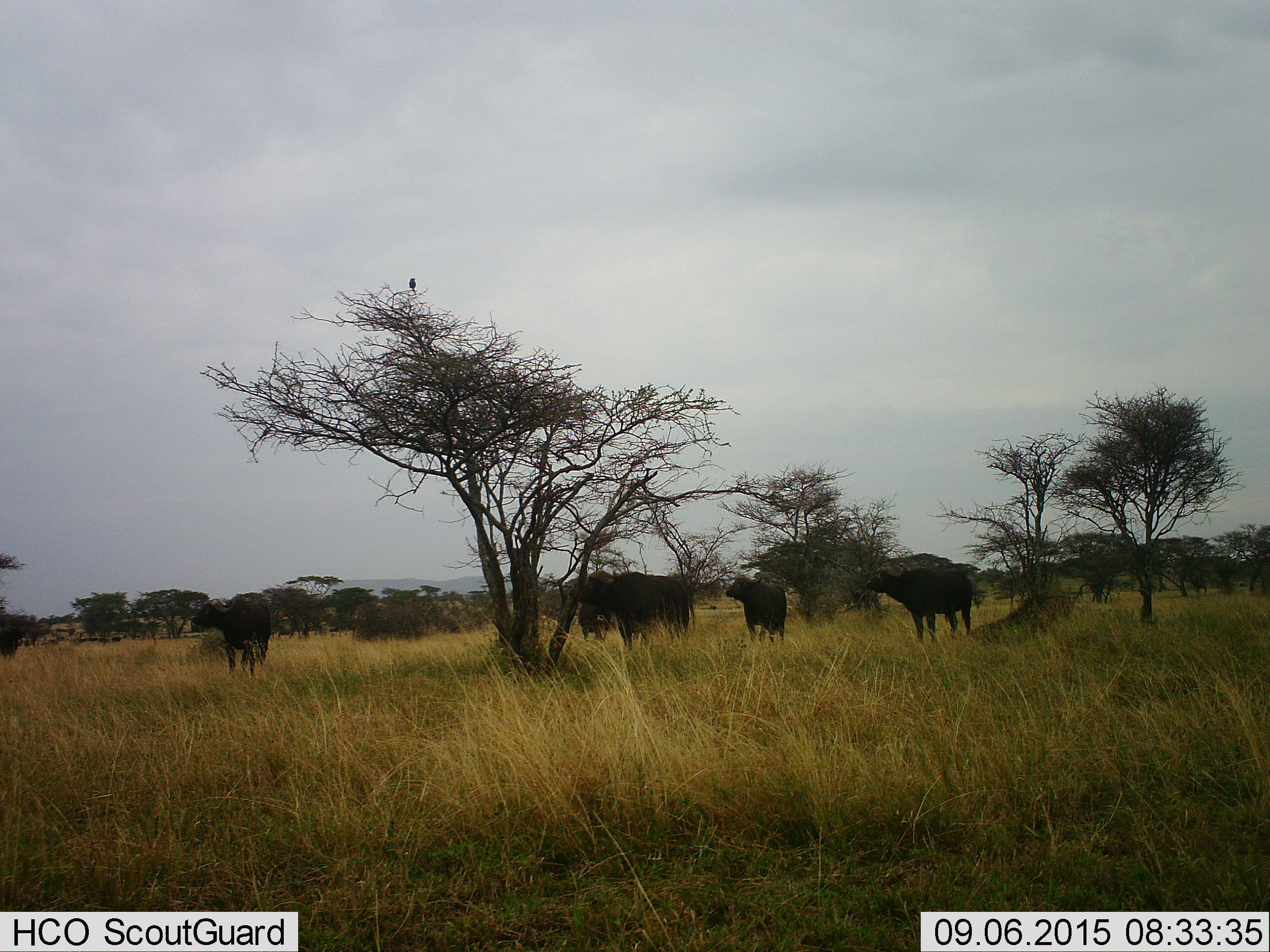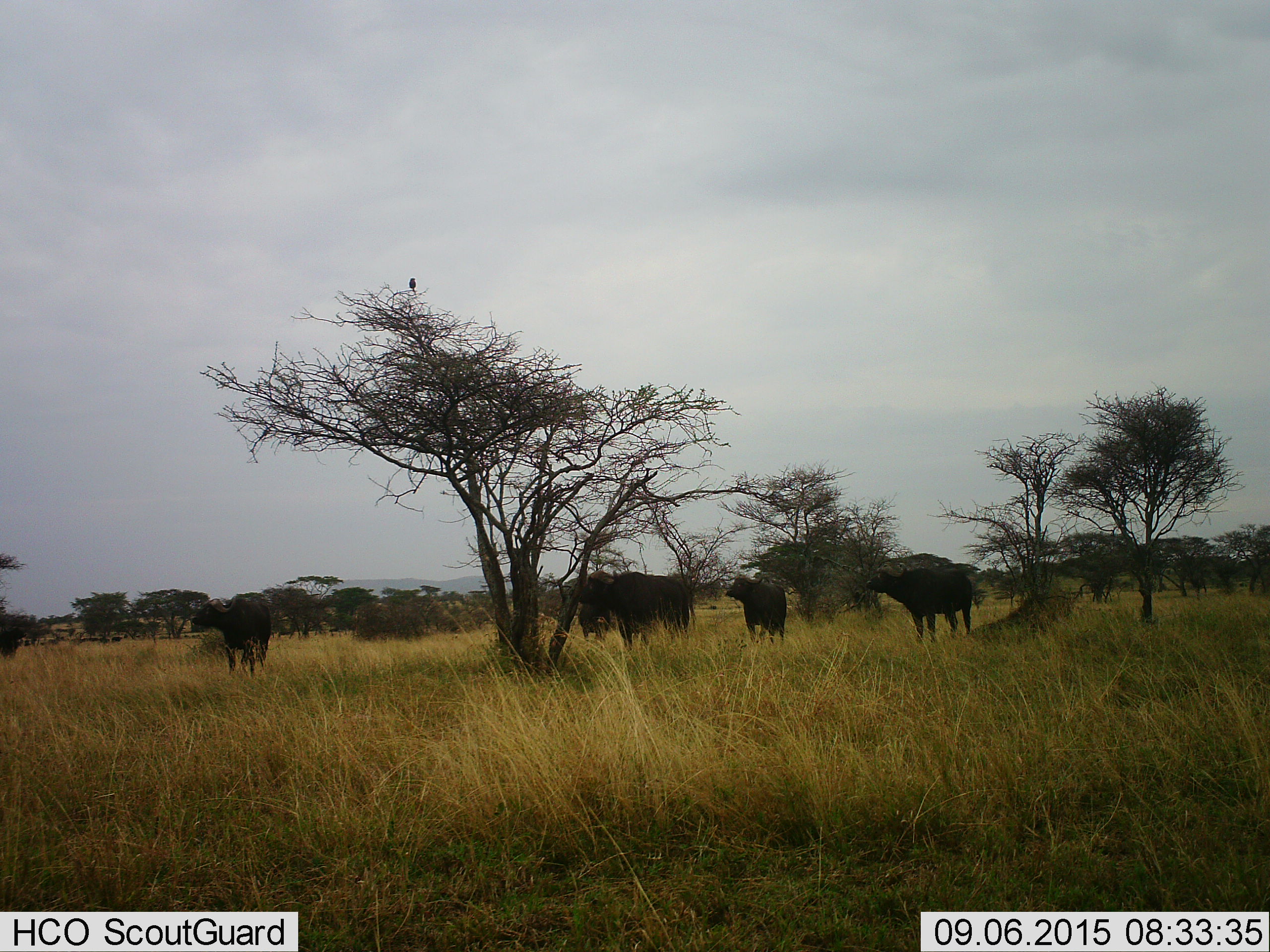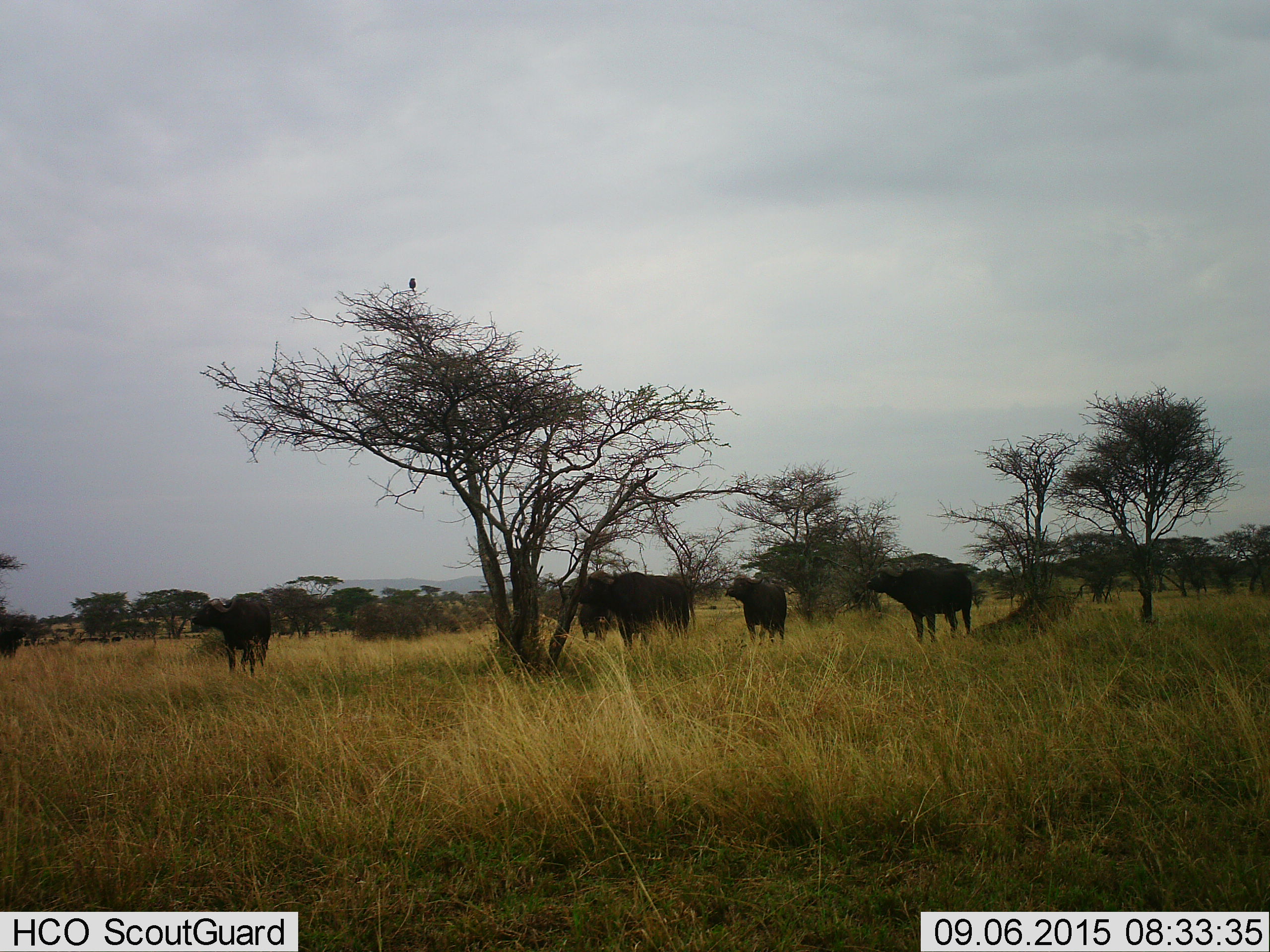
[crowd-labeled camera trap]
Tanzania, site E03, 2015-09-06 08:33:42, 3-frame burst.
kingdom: Animalia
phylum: Chordata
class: Mammalia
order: Artiodactyla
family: Bovidae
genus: Syncerus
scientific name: Syncerus caffer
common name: cape buffalo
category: buffalo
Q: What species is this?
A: Buffalo (cape buffalo) (Syncerus caffer).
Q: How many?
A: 5.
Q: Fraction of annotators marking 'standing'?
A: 94%.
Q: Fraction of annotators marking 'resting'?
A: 0%.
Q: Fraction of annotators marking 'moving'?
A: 11%.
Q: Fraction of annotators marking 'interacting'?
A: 0%.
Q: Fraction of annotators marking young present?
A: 0%.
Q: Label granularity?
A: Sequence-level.